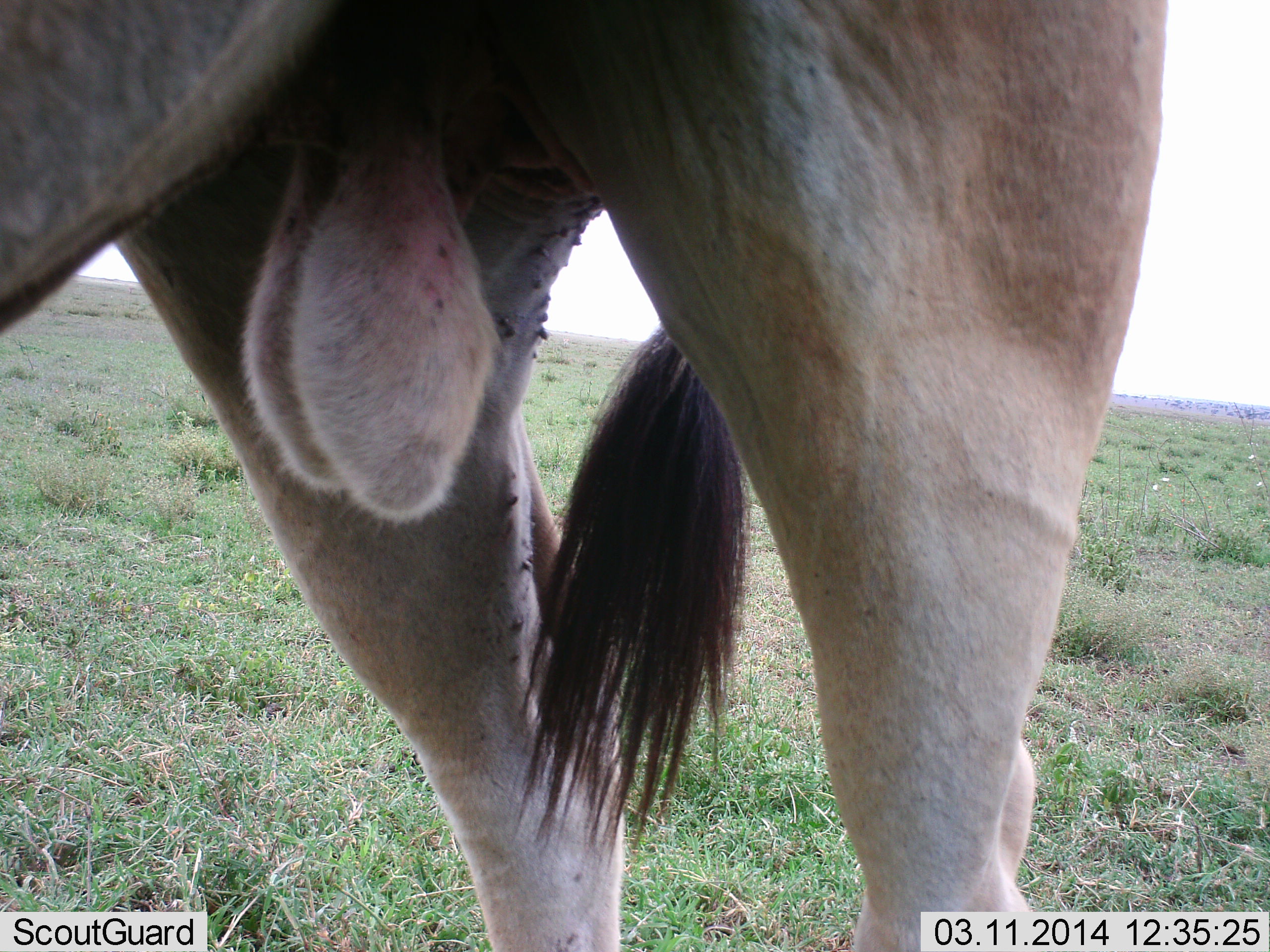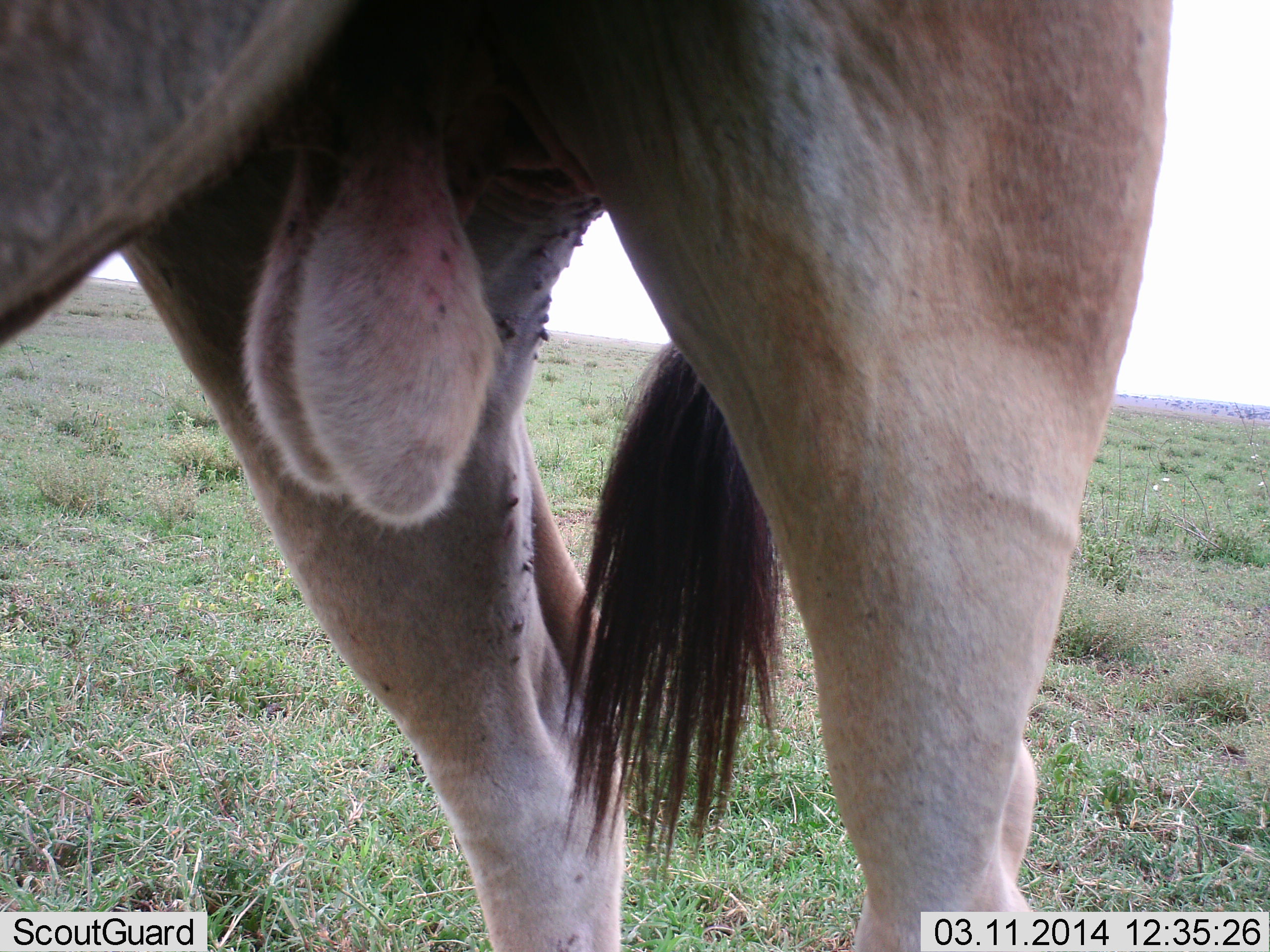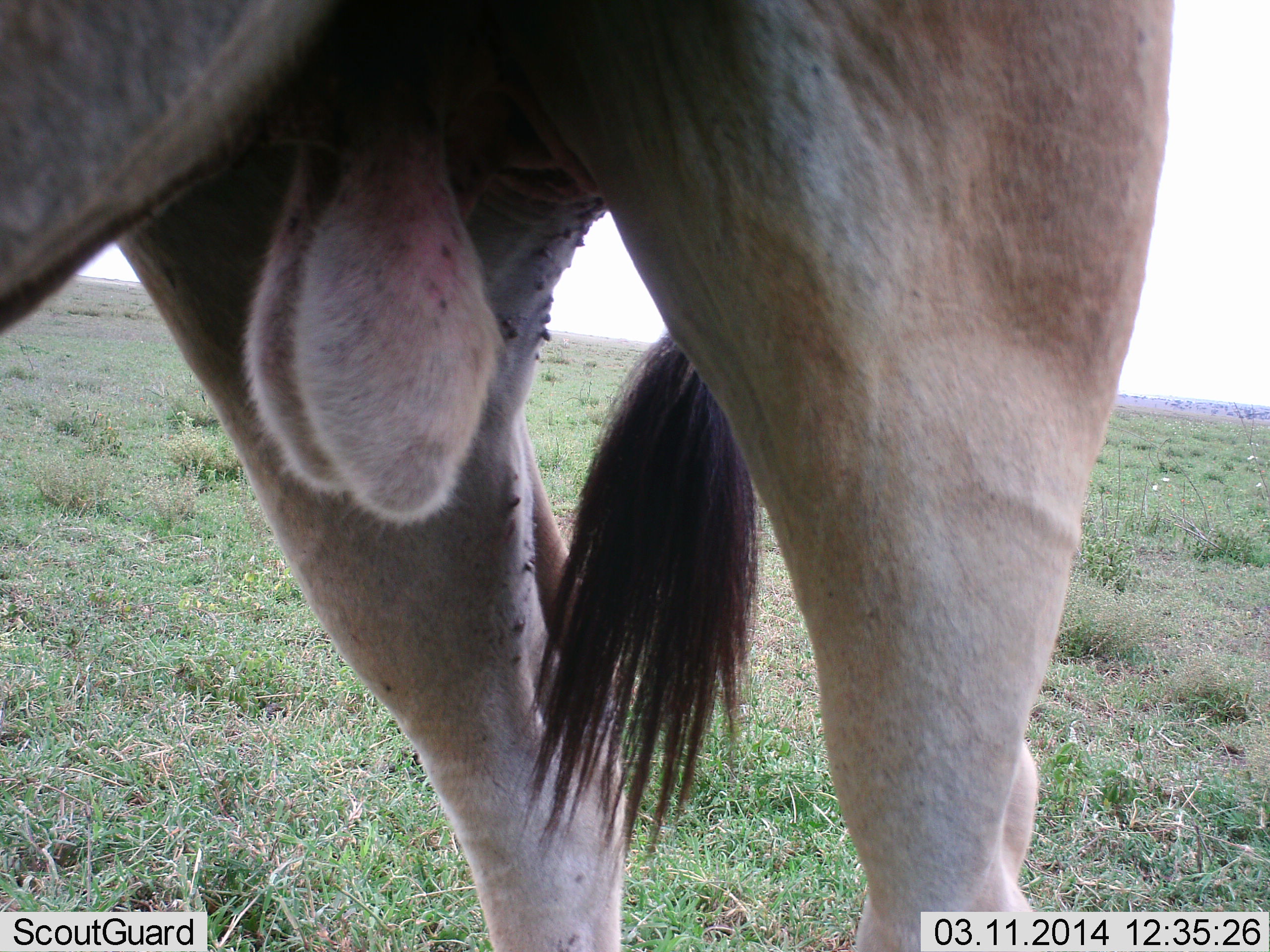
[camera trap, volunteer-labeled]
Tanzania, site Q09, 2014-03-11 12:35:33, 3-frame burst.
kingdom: Animalia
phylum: Chordata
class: Mammalia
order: Artiodactyla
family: Bovidae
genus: Tragelaphus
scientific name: Tragelaphus oryx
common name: eland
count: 1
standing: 100%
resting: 0%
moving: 0%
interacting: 0%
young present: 0%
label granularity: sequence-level